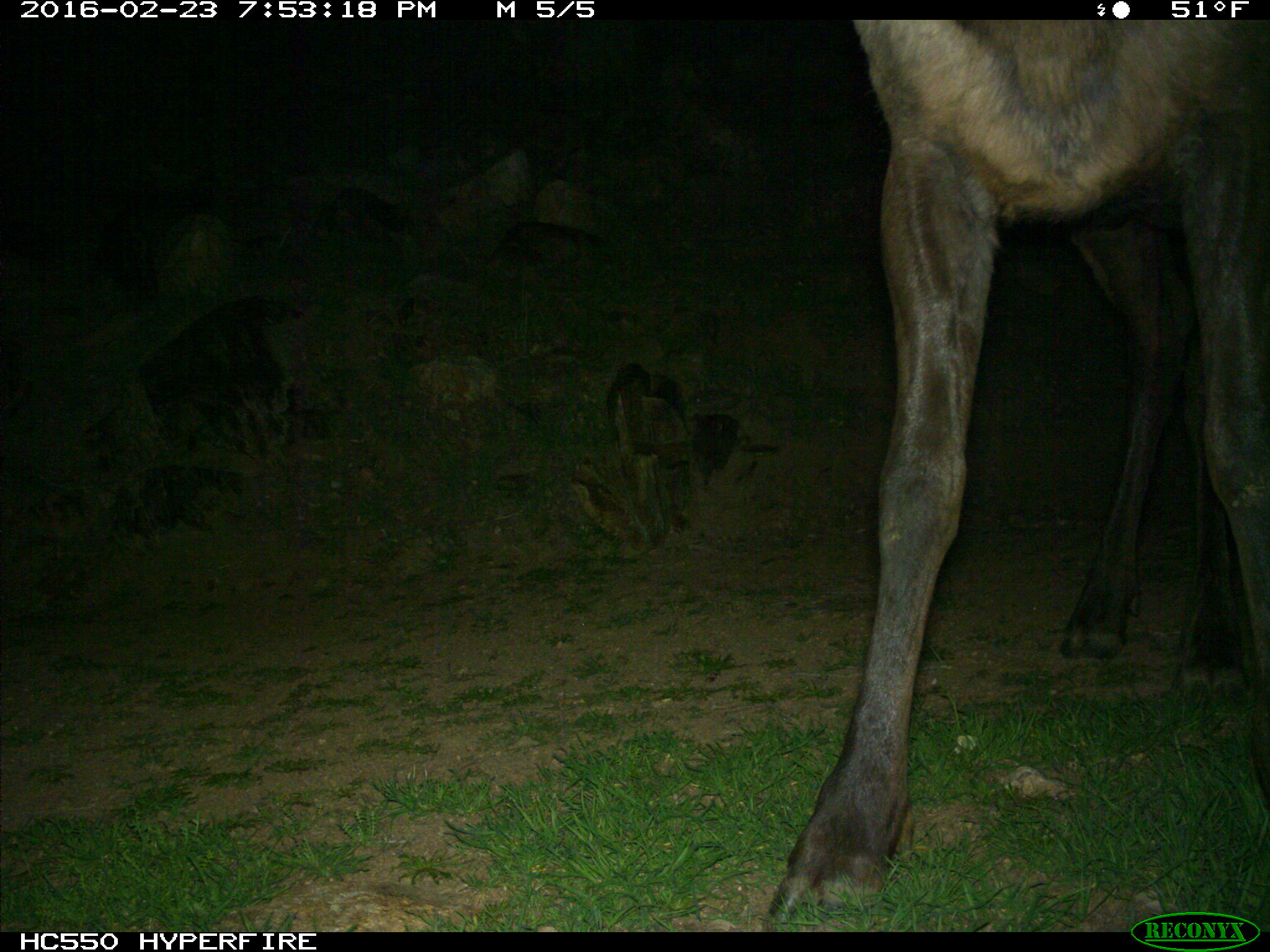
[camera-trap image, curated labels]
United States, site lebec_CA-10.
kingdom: Animalia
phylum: Chordata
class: Mammalia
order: Artiodactyla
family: Cervidae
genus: Cervus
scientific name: Cervus canadensis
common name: elk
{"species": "Cervus canadensis (elk)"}